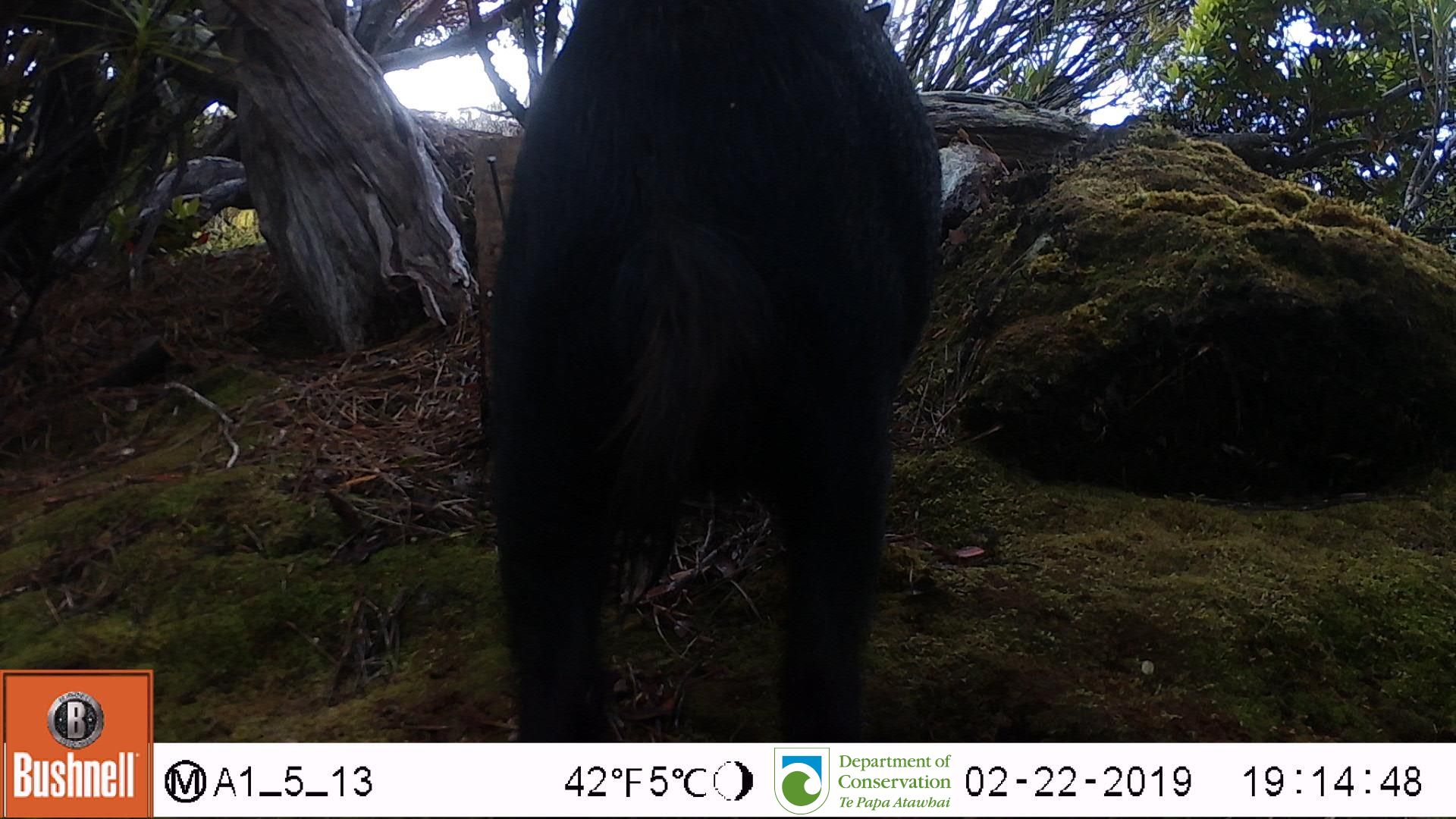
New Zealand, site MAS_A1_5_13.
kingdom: Animalia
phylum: Chordata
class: Mammalia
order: Artiodactyla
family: Suidae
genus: Sus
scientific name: Sus scrofa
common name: pig